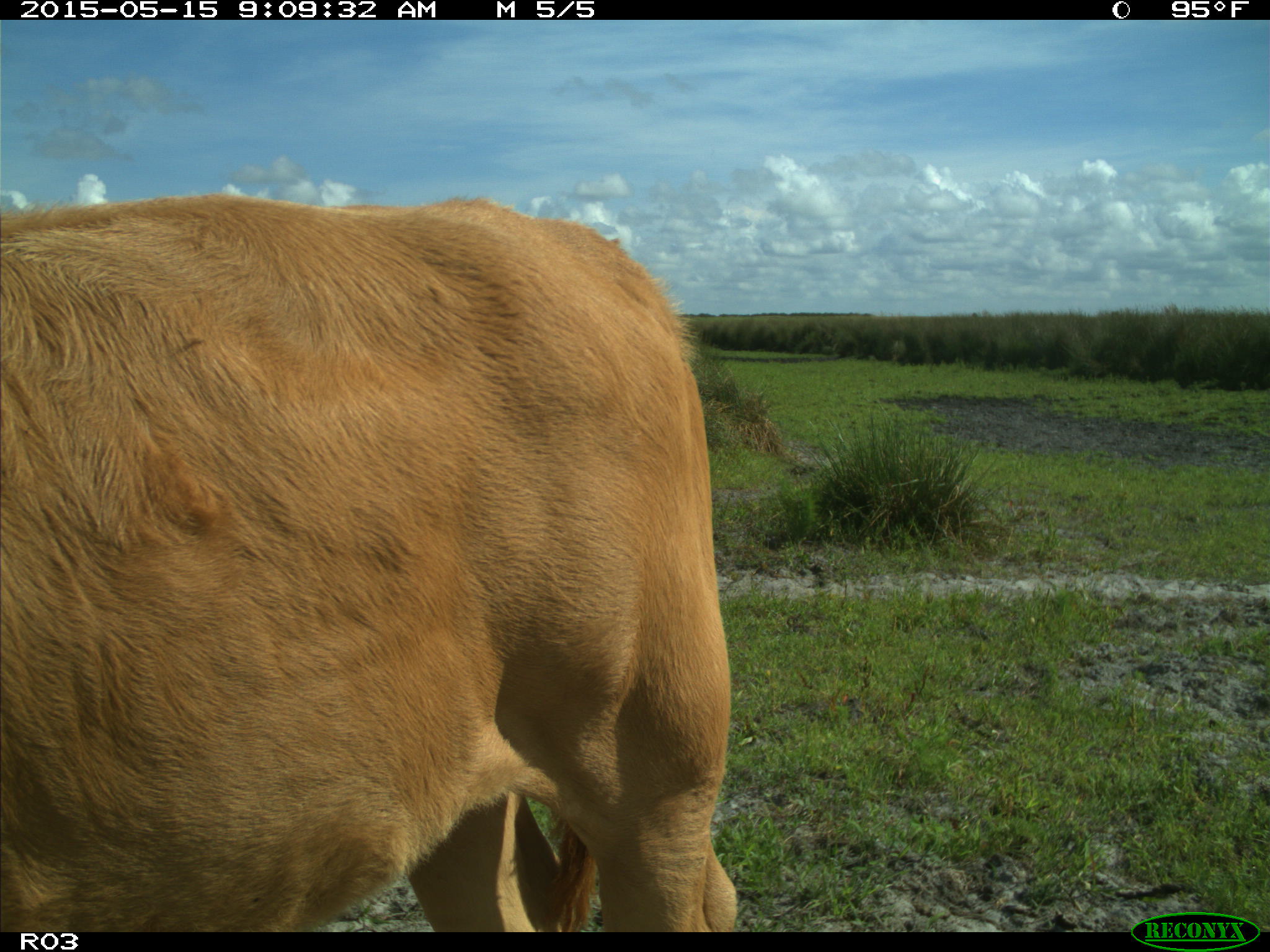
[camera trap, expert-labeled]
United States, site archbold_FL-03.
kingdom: Animalia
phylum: Chordata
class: Mammalia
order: Artiodactyla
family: Bovidae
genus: Bos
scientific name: Bos taurus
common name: domestic cow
Bos taurus (domestic cow).